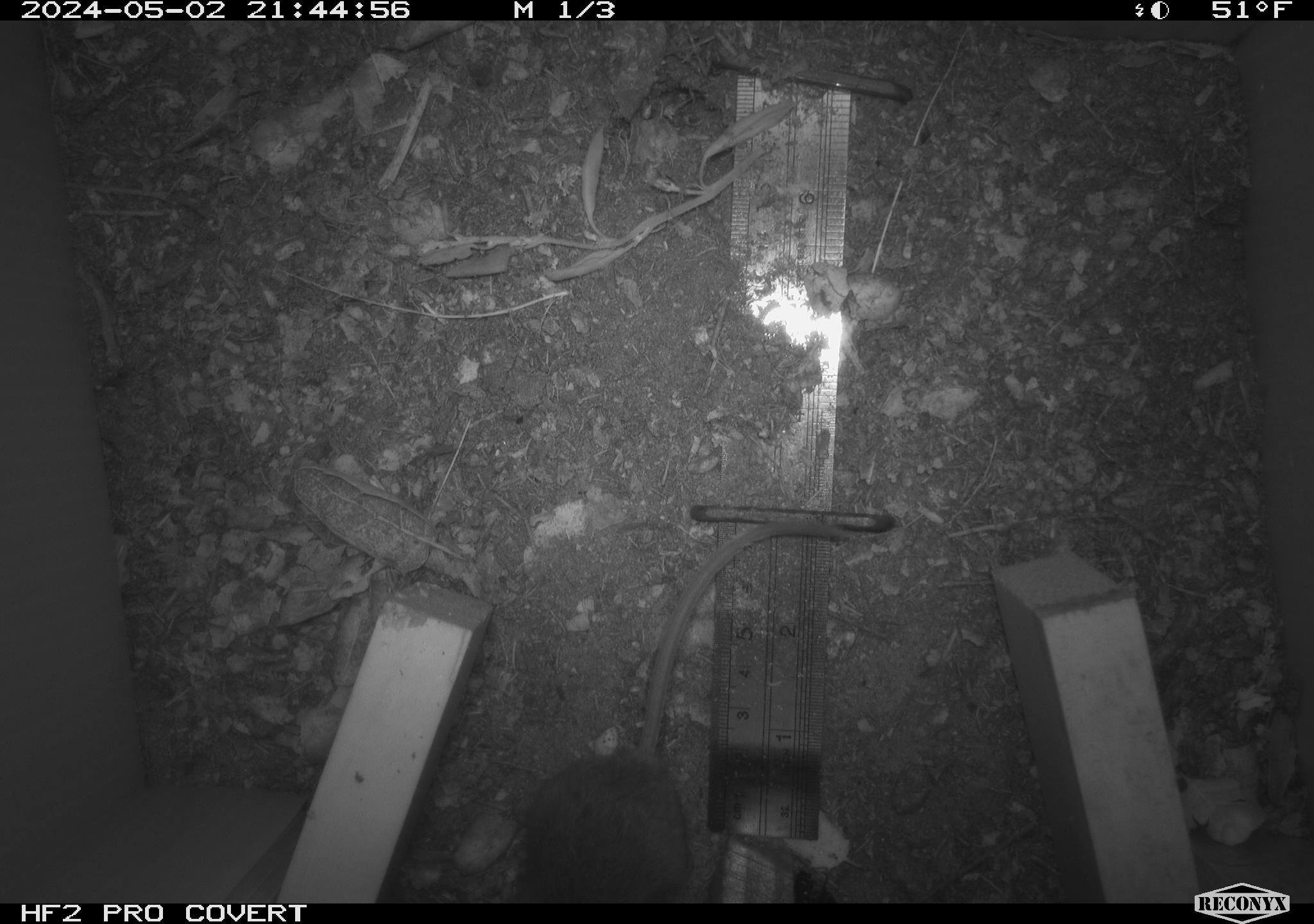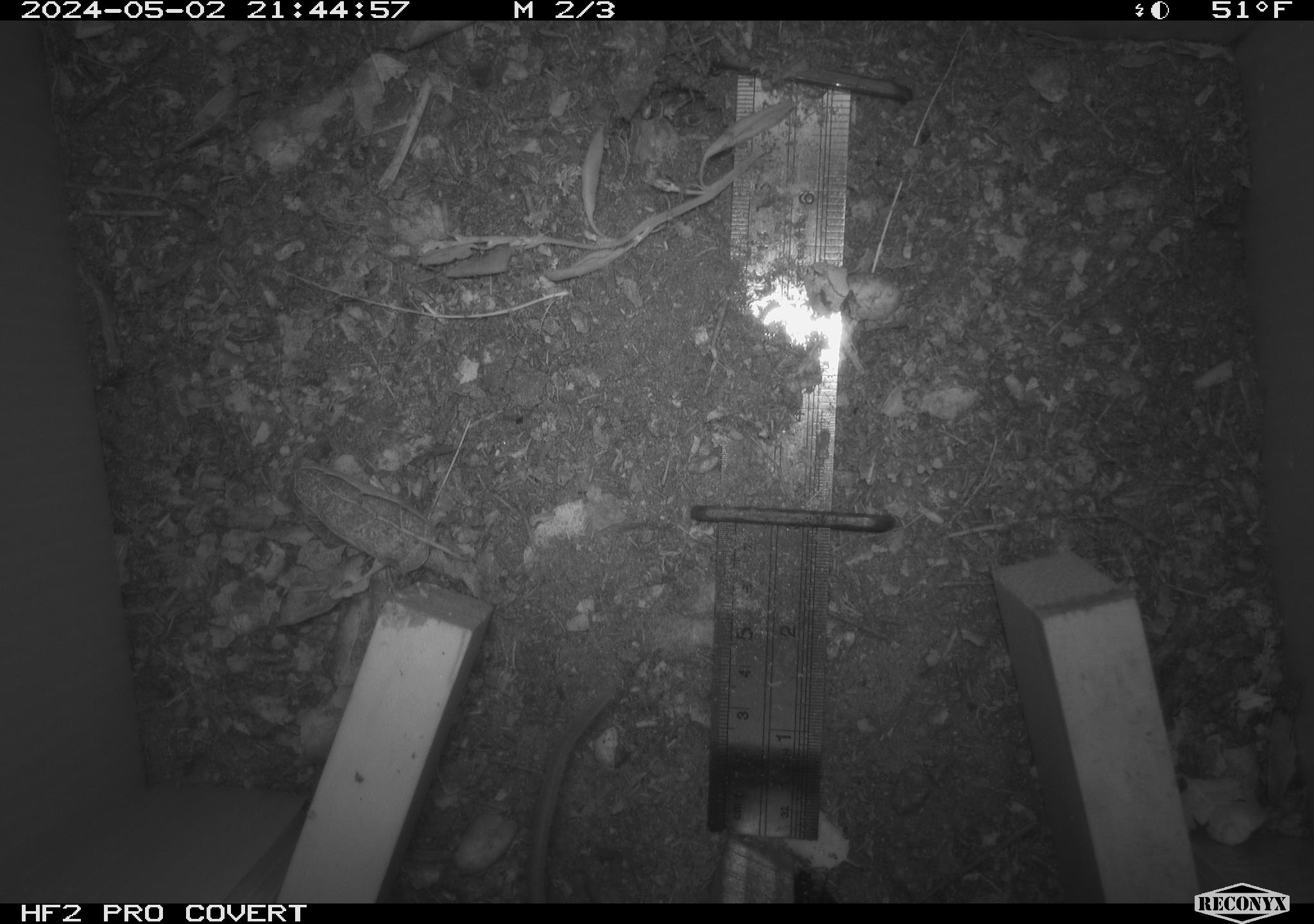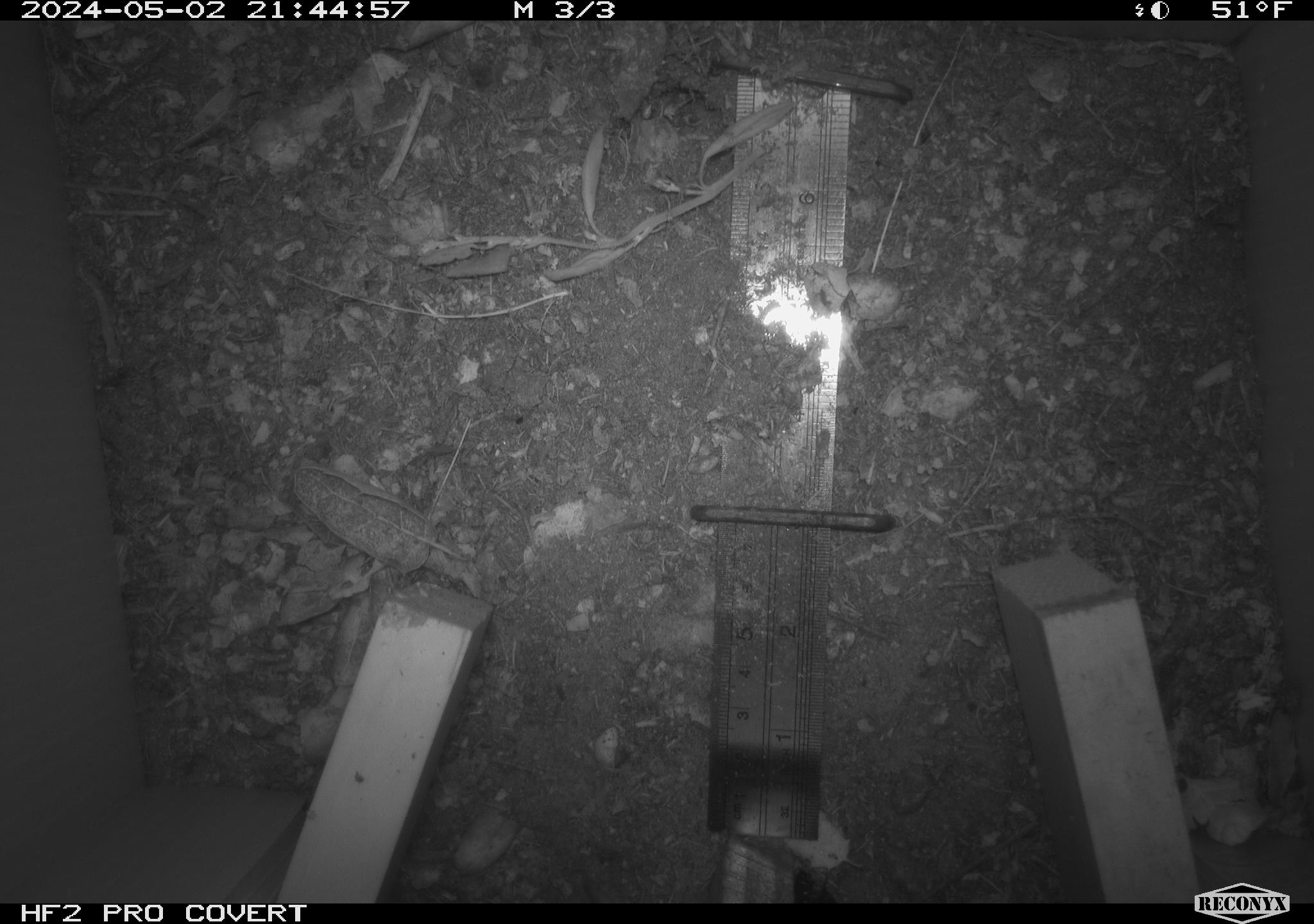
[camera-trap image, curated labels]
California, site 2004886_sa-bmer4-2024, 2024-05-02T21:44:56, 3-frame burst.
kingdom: Animalia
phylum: Chordata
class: Mammalia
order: Rodentia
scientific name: Rodentia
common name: mouse species